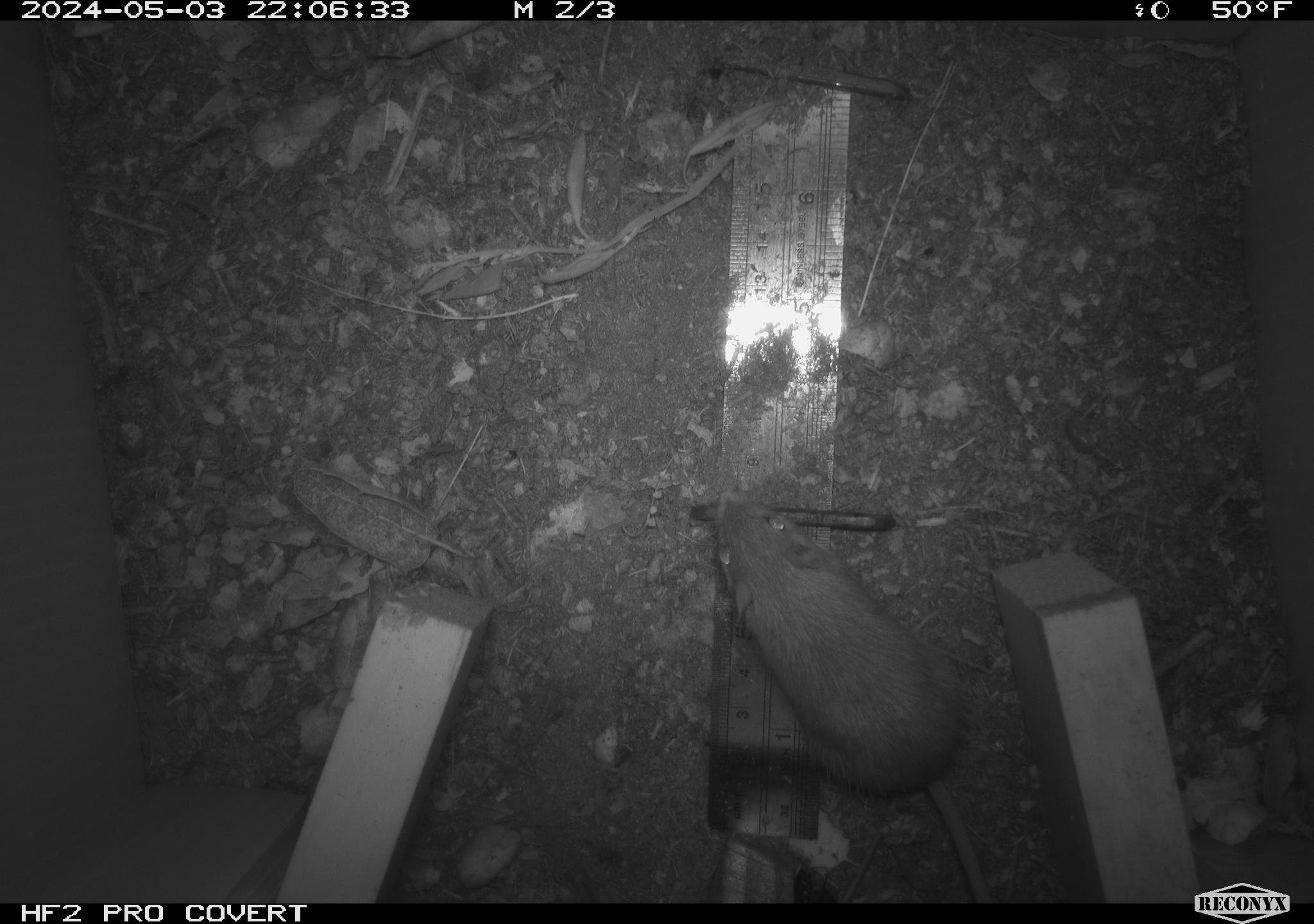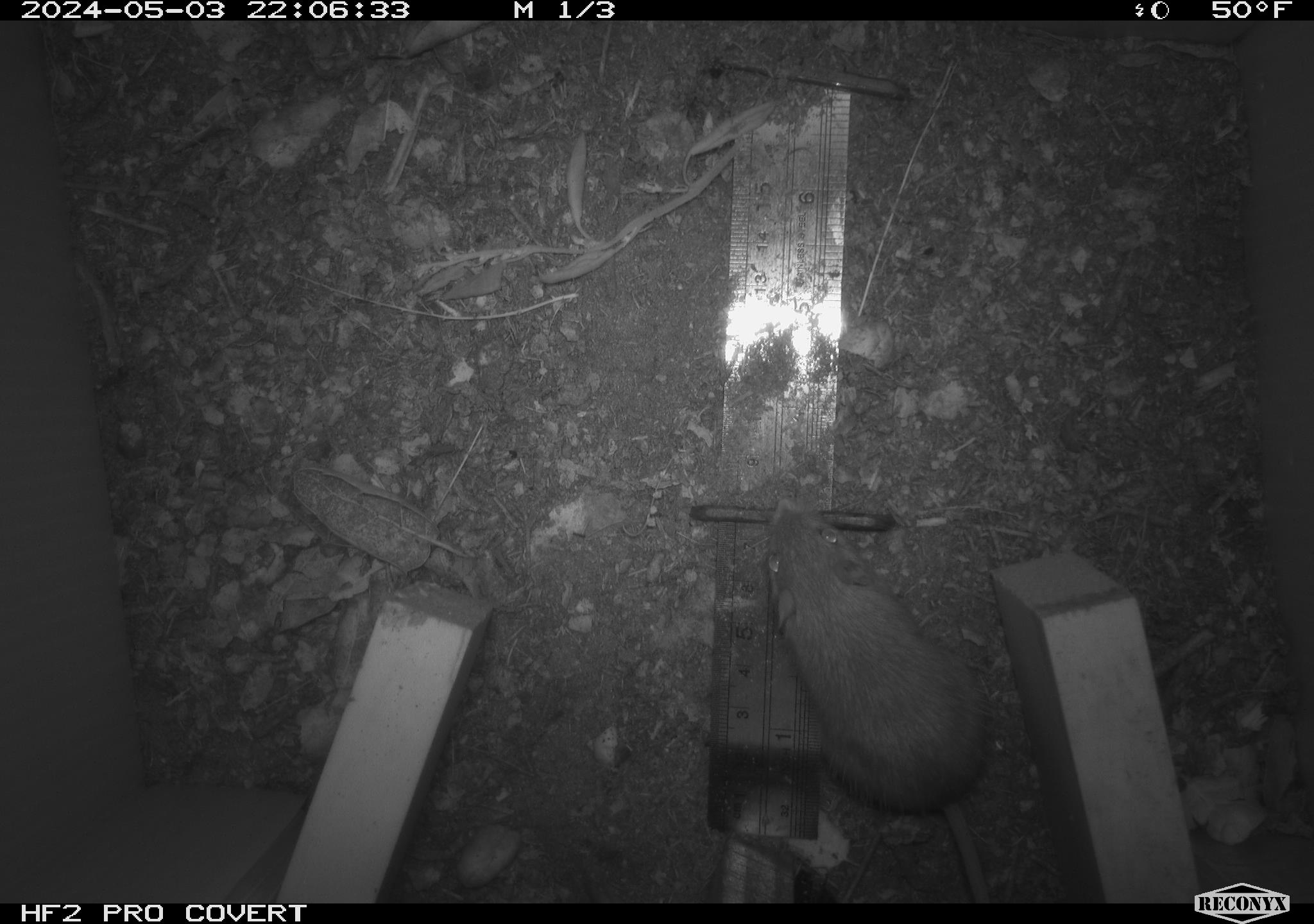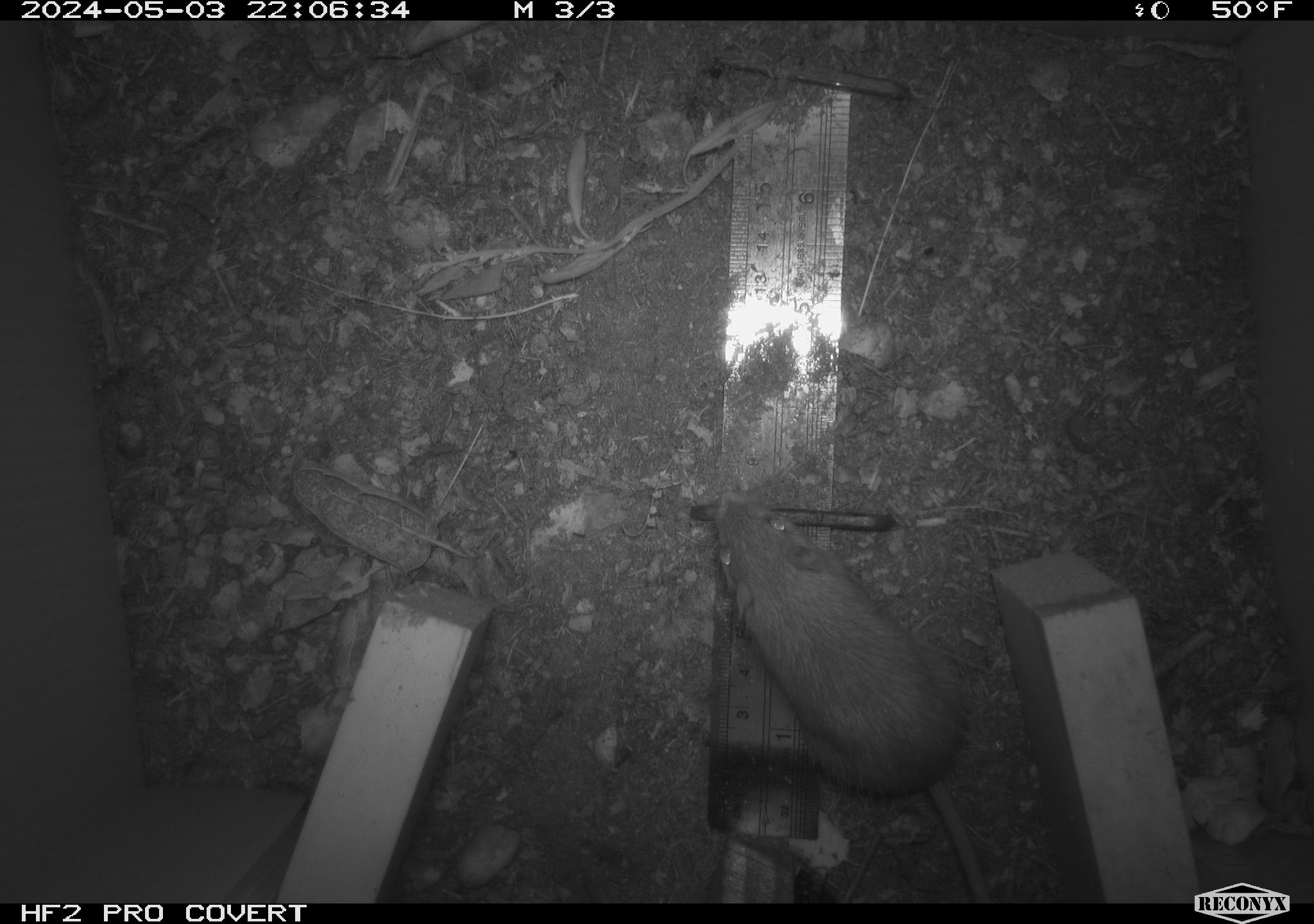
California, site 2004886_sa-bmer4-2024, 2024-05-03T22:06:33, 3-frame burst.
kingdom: Animalia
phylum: Chordata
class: Mammalia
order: Rodentia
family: Heteromyidae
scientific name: Heteromyidae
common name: kangaroo rats and pocket mice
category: heteromyidae family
Heteromyidae family (kangaroo rats and pocket mice) (Heteromyidae).